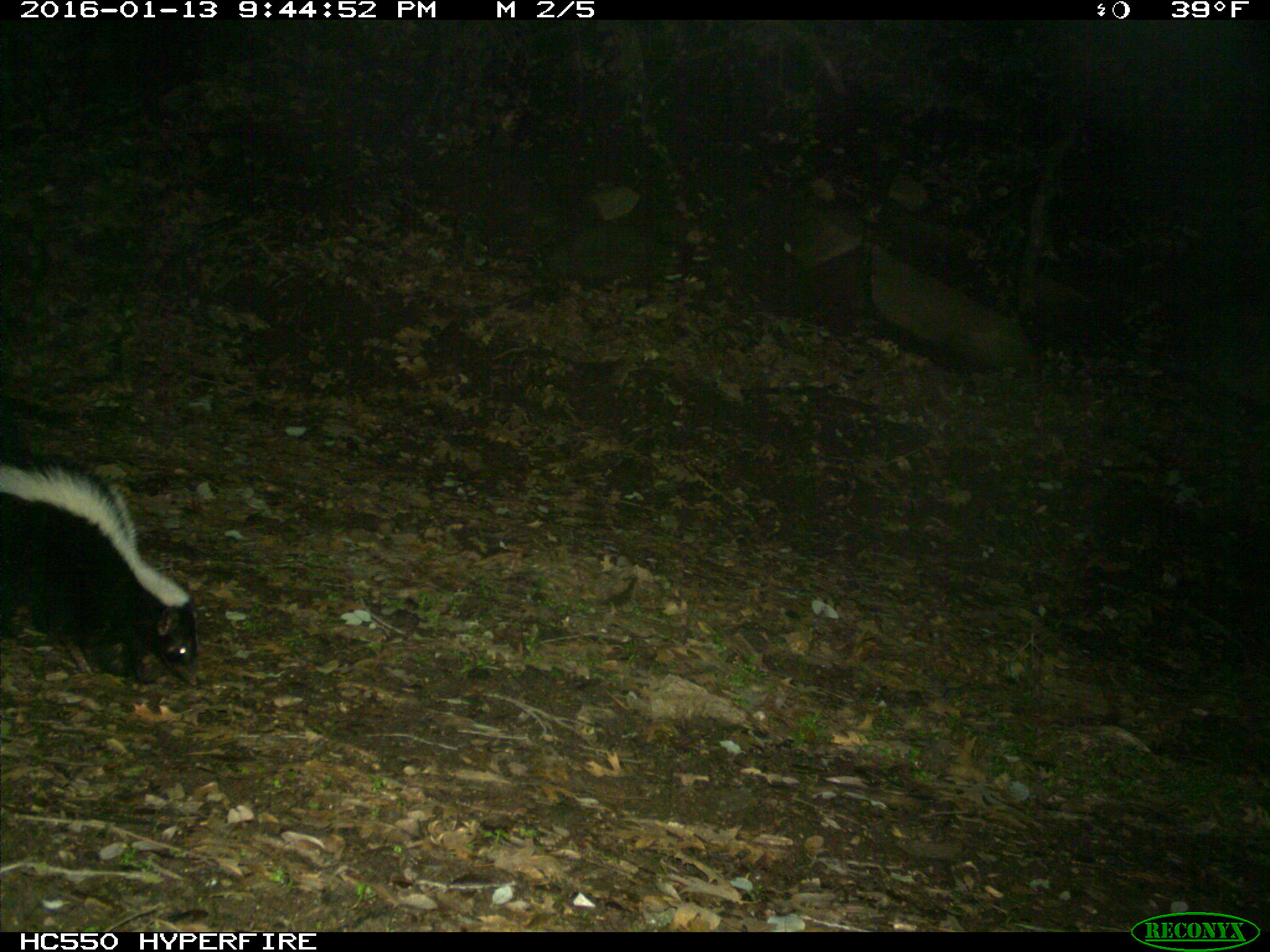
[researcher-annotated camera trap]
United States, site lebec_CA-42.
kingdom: Animalia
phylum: Chordata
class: Mammalia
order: Carnivora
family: Mephitidae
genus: Mephitis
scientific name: Mephitis mephitis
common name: striped skunk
Mephitis mephitis (striped skunk).